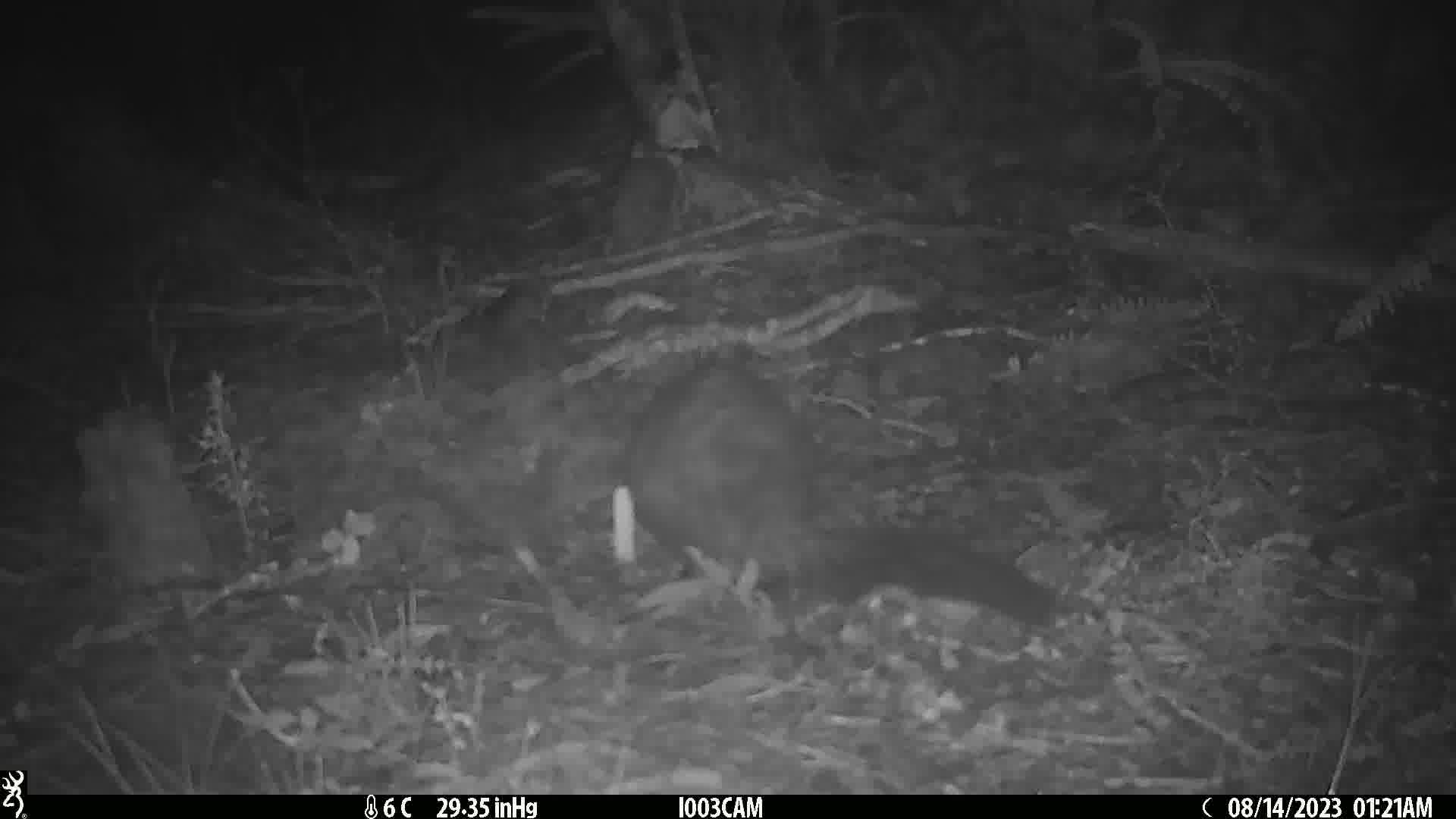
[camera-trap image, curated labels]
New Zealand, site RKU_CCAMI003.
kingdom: Animalia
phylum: Chordata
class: Mammalia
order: Diprotodontia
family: Phalangeridae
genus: Trichosurus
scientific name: Trichosurus vulpecula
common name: common brushtail possum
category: possum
Possum (common brushtail possum) (Trichosurus vulpecula).